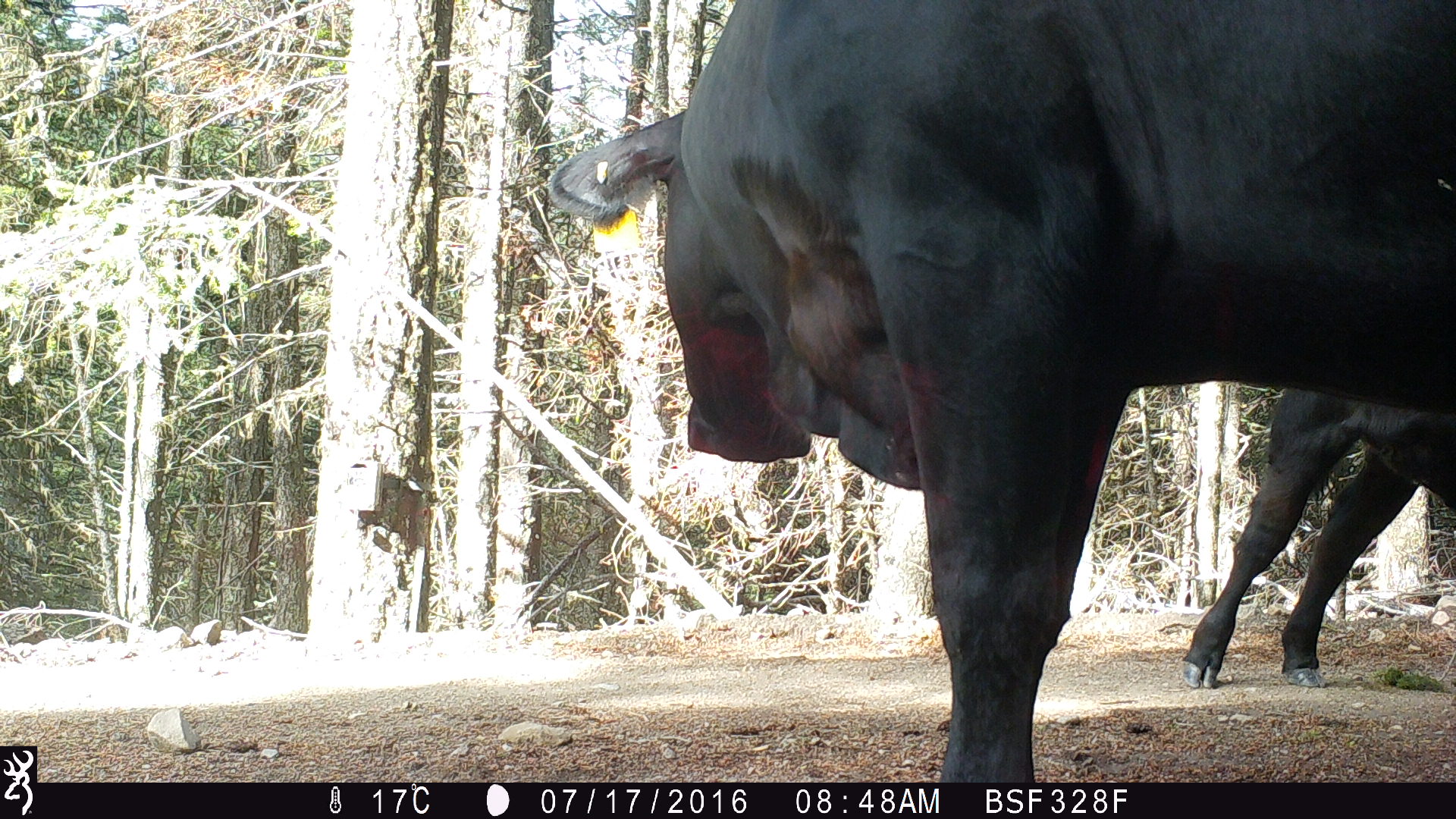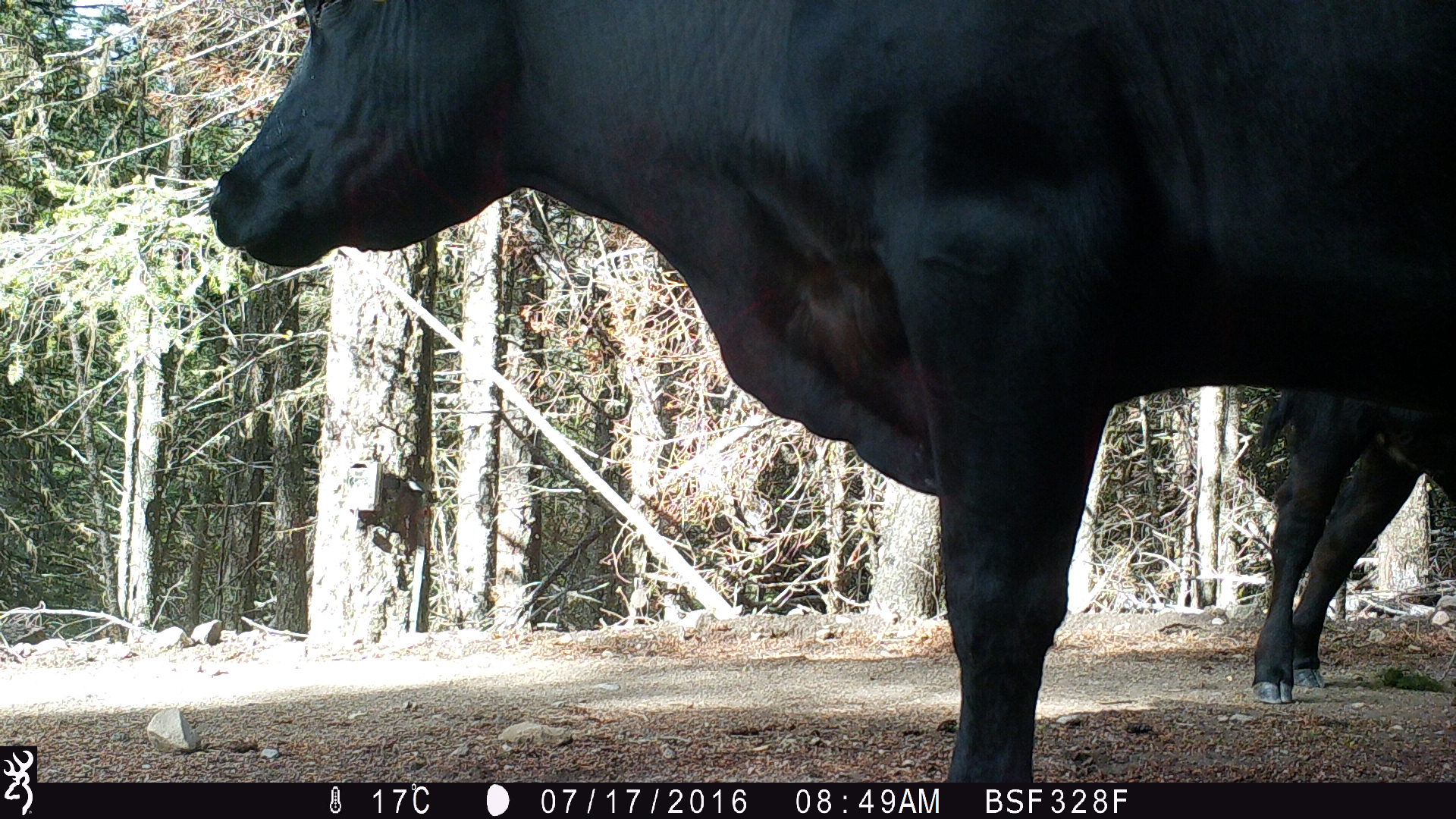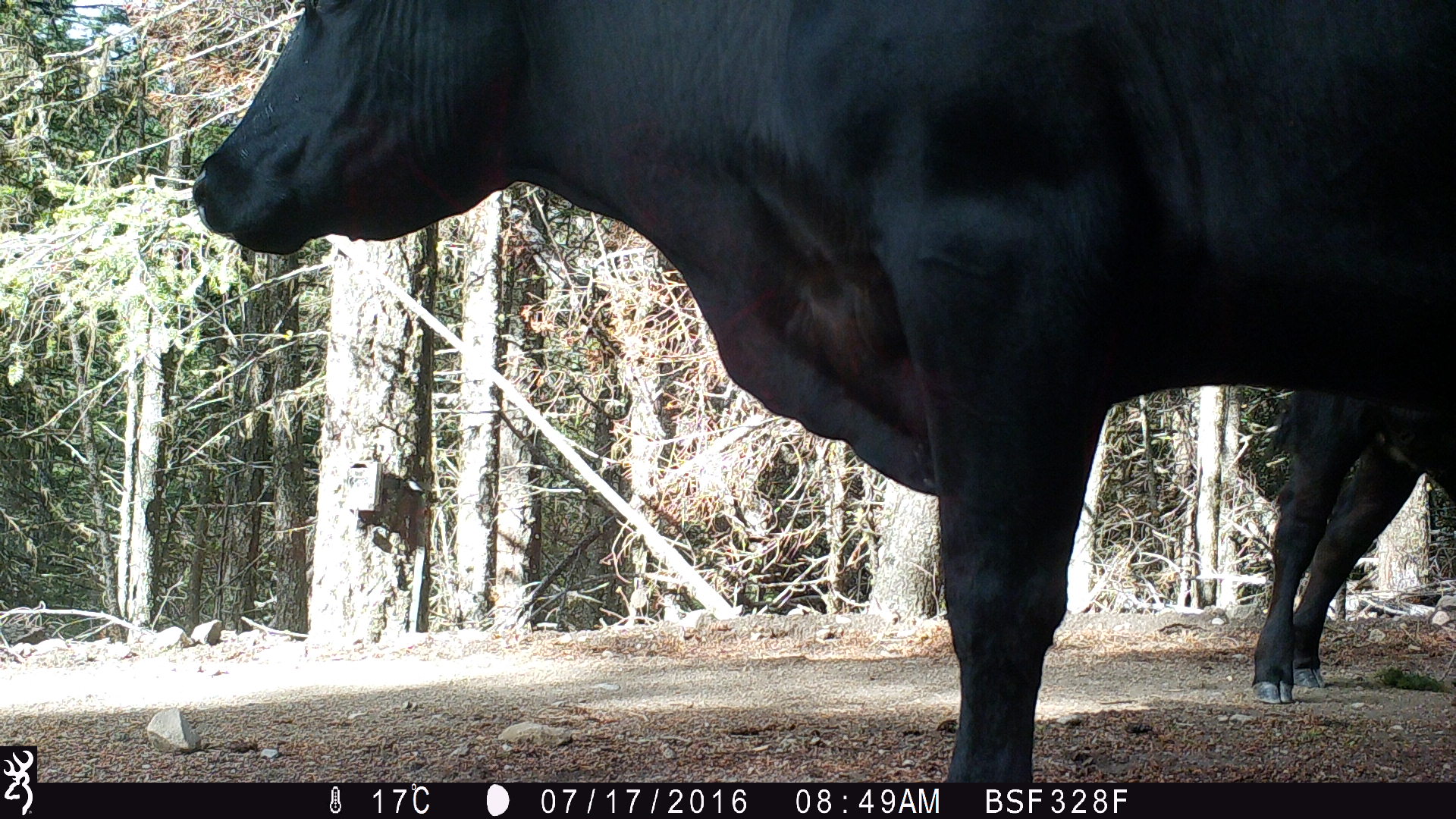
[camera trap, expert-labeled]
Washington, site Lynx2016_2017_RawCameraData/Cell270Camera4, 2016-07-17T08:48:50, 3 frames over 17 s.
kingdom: Animalia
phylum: Chordata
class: Mammalia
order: Artiodactyla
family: Bovidae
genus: Bos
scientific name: Bos taurus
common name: domestic cattle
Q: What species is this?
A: Domestic cattle (Bos taurus).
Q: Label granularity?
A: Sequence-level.